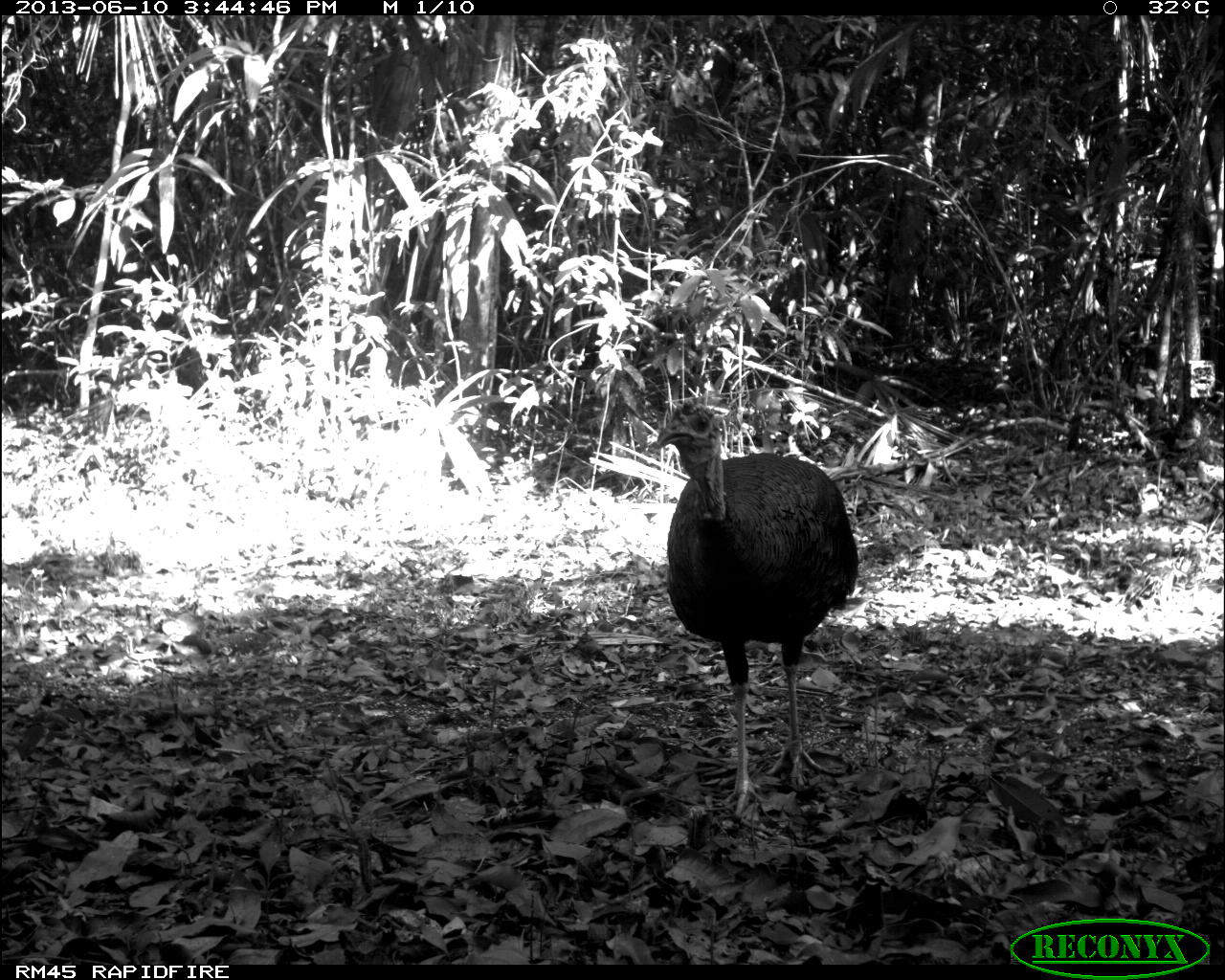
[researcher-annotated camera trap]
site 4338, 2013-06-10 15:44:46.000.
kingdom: Animalia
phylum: Chordata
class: Aves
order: Galliformes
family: Phasianidae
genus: Meleagris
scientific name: Meleagris ocellata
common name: ocellated turkey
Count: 1.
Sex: male.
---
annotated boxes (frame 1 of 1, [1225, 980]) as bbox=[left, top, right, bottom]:
meleagris ocellata: bbox=[654, 395, 861, 819]